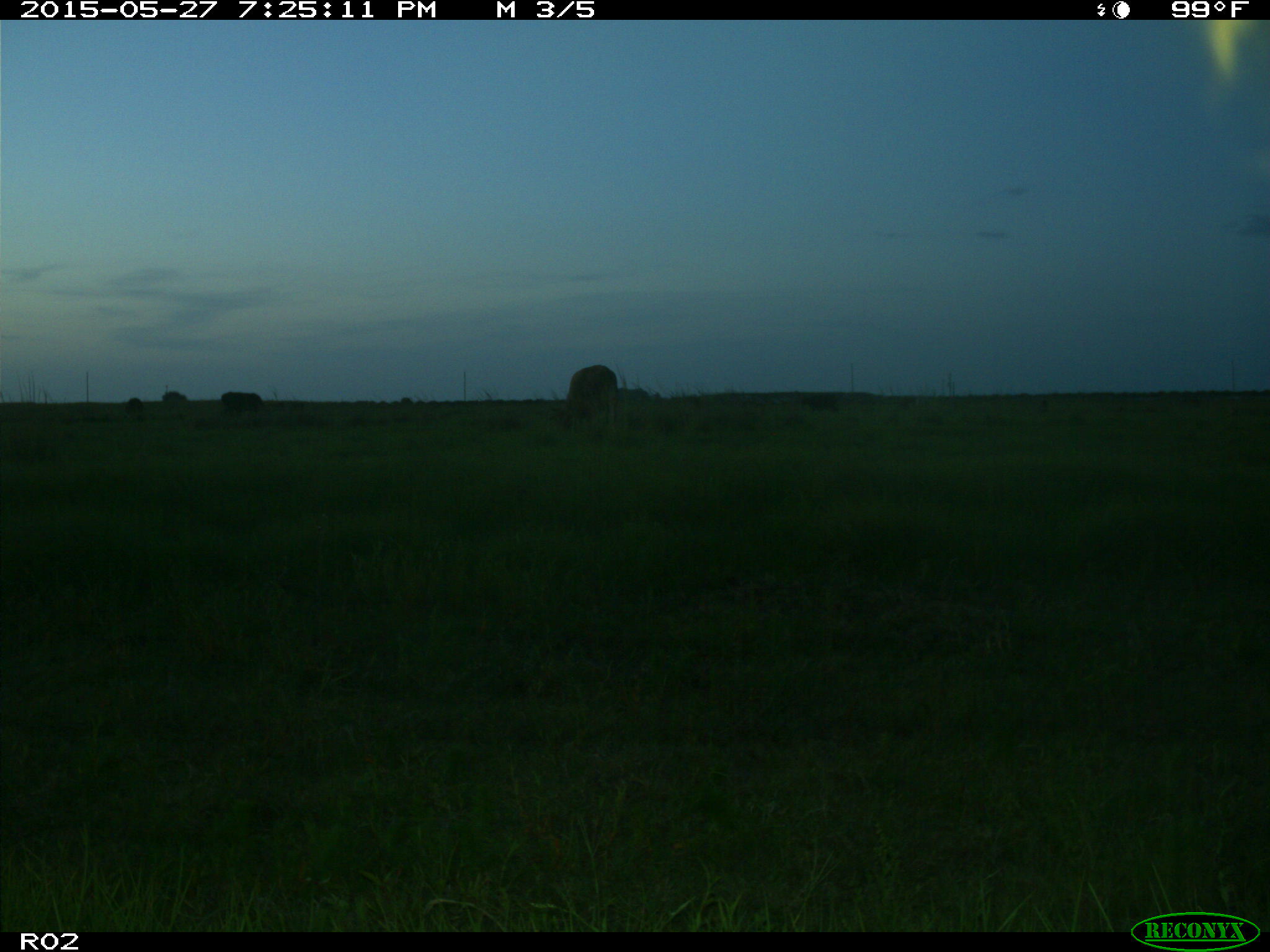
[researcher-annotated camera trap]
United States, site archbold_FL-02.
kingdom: Animalia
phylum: Chordata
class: Mammalia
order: Artiodactyla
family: Bovidae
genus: Bos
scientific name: Bos taurus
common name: domestic cow